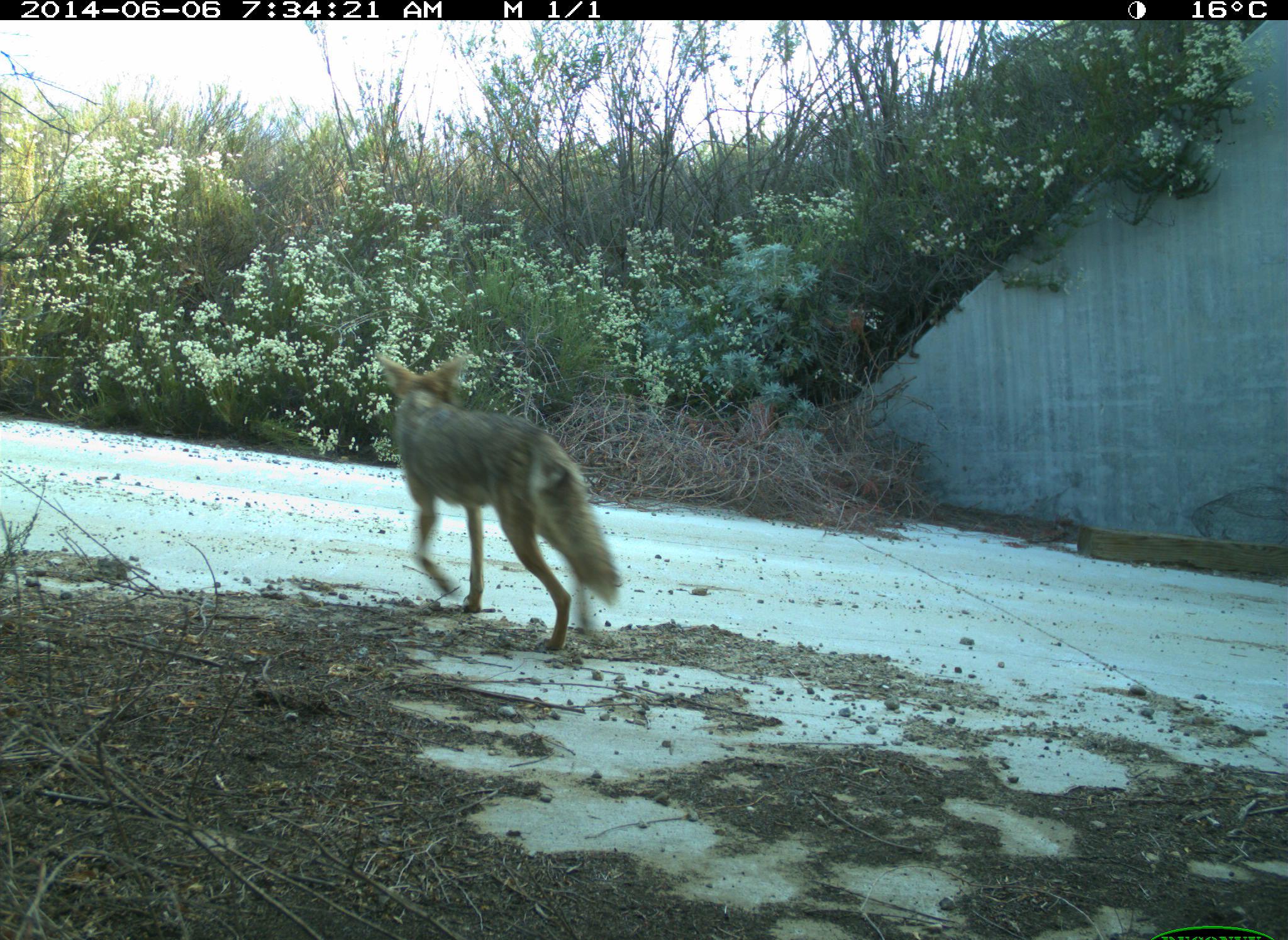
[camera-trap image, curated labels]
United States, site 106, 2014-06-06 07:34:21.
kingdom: Animalia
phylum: Chordata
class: Mammalia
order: Carnivora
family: Canidae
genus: Canis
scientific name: Canis latrans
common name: coyote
Coyote (Canis latrans).